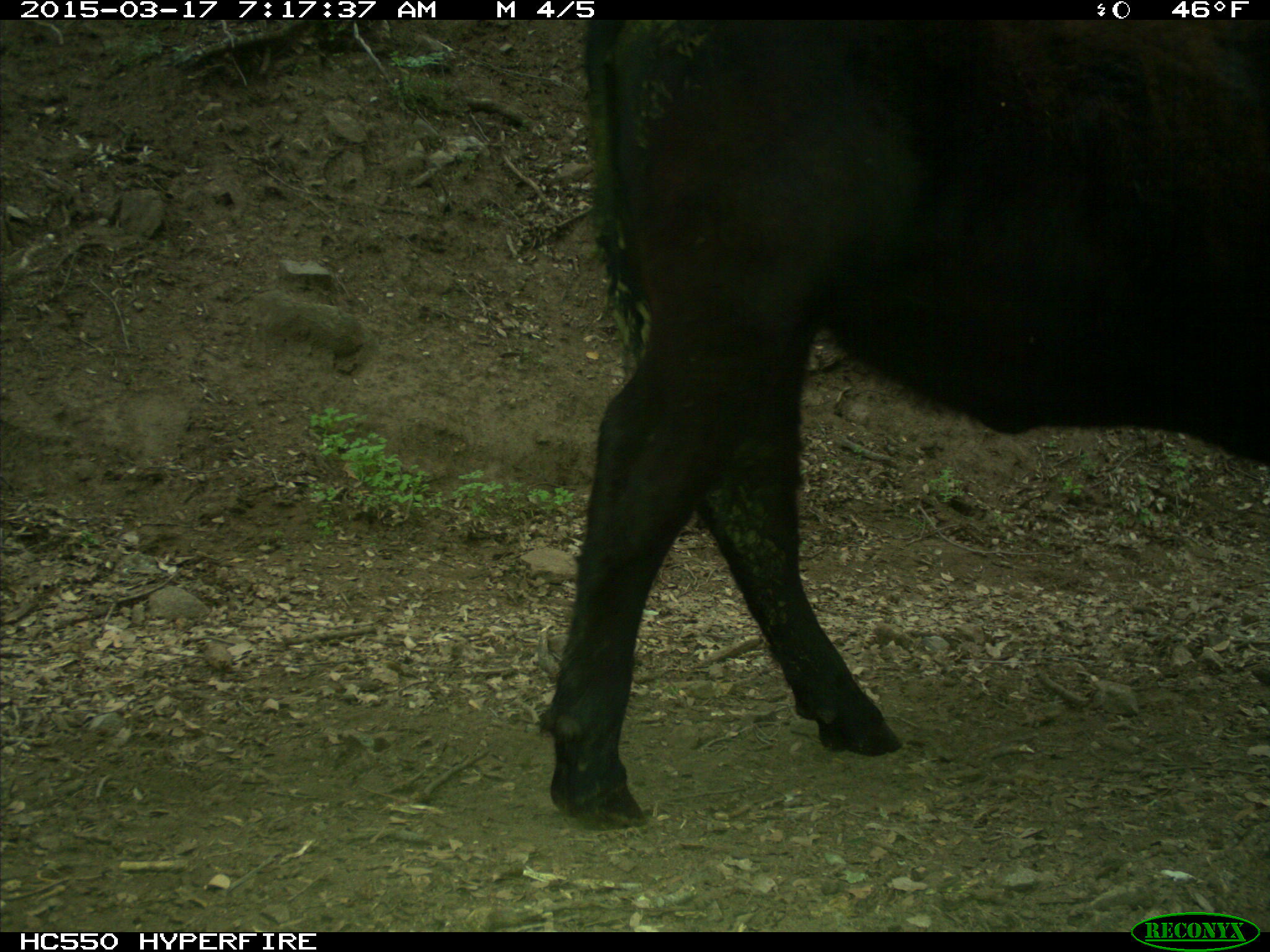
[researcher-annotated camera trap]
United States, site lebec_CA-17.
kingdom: Animalia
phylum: Chordata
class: Mammalia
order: Artiodactyla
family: Bovidae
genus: Bos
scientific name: Bos taurus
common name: domestic cow